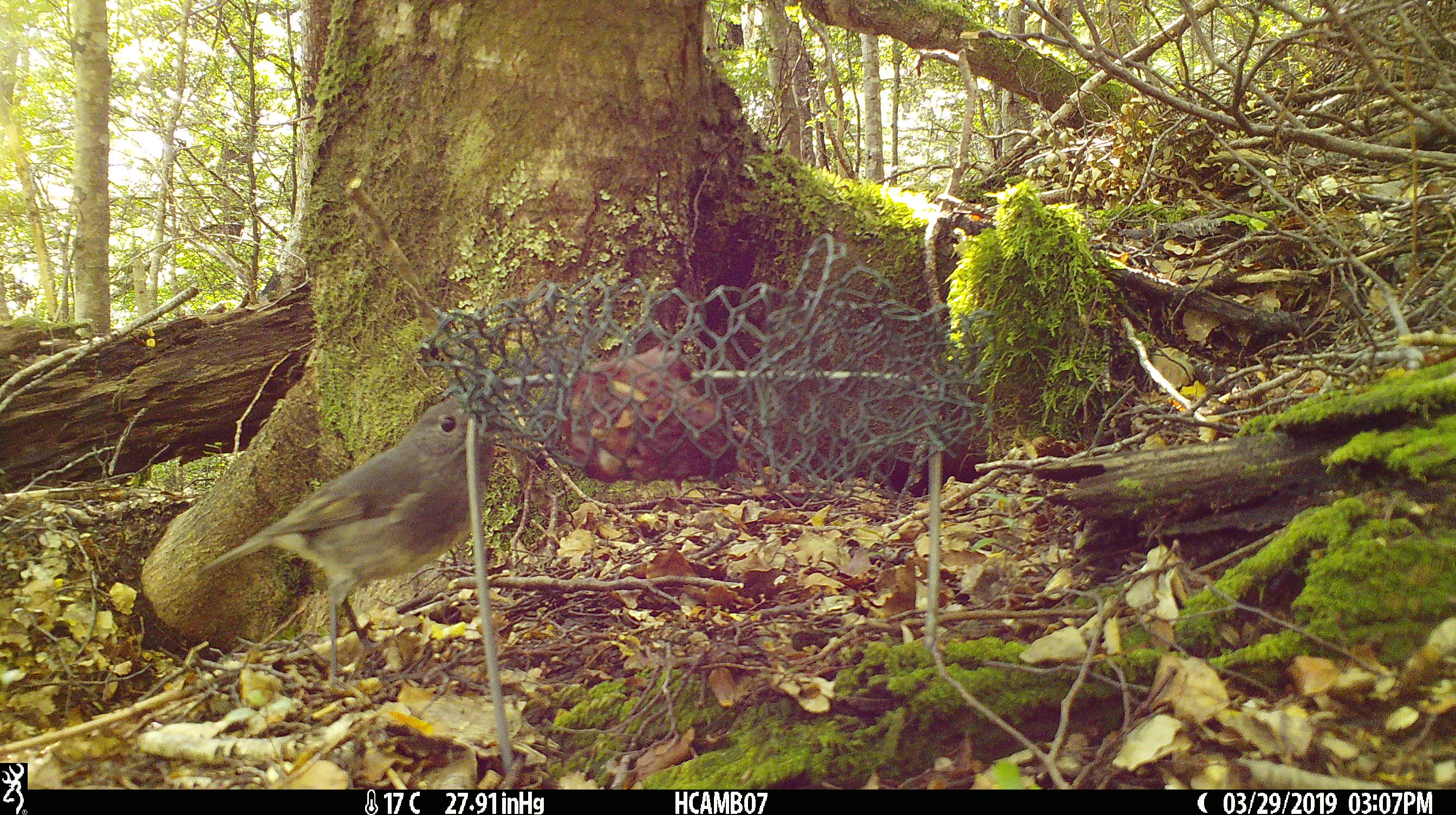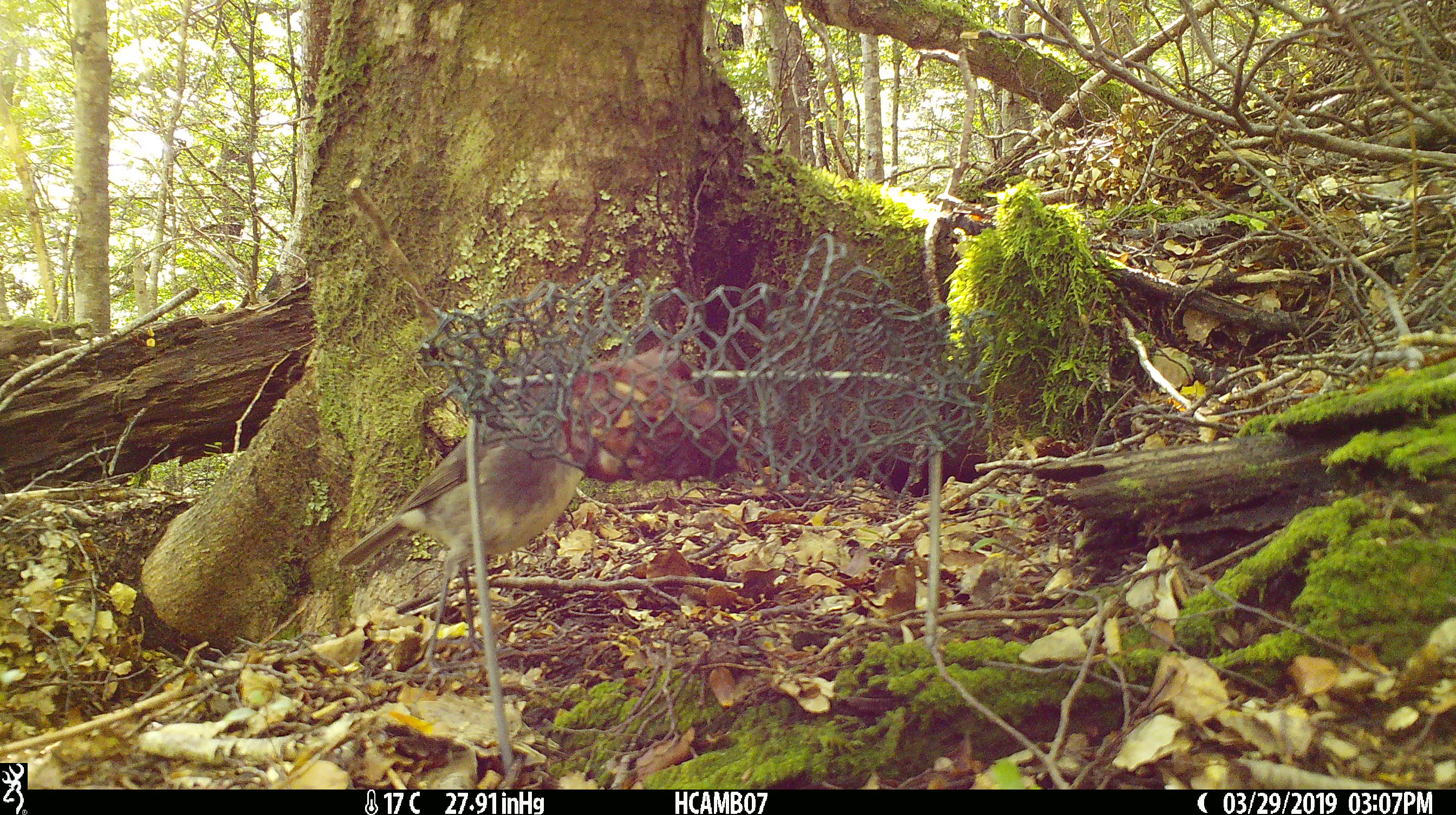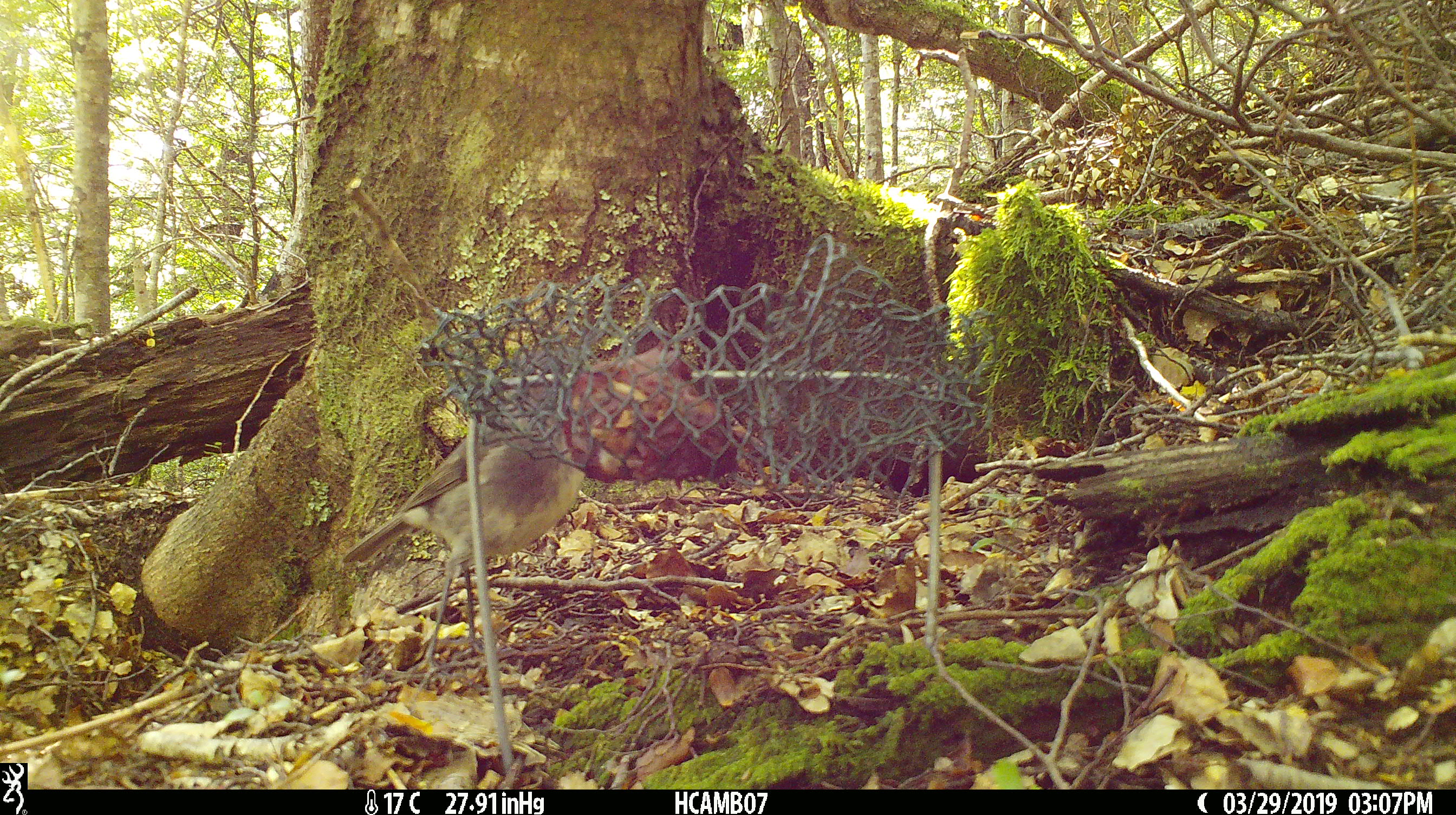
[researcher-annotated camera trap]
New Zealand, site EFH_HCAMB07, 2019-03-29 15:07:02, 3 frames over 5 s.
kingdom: Animalia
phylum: Chordata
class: Aves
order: Passeriformes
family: Petroicidae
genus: Petroica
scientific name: Petroica australis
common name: new zealand robin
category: robin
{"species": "robin (new zealand robin) (Petroica australis)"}